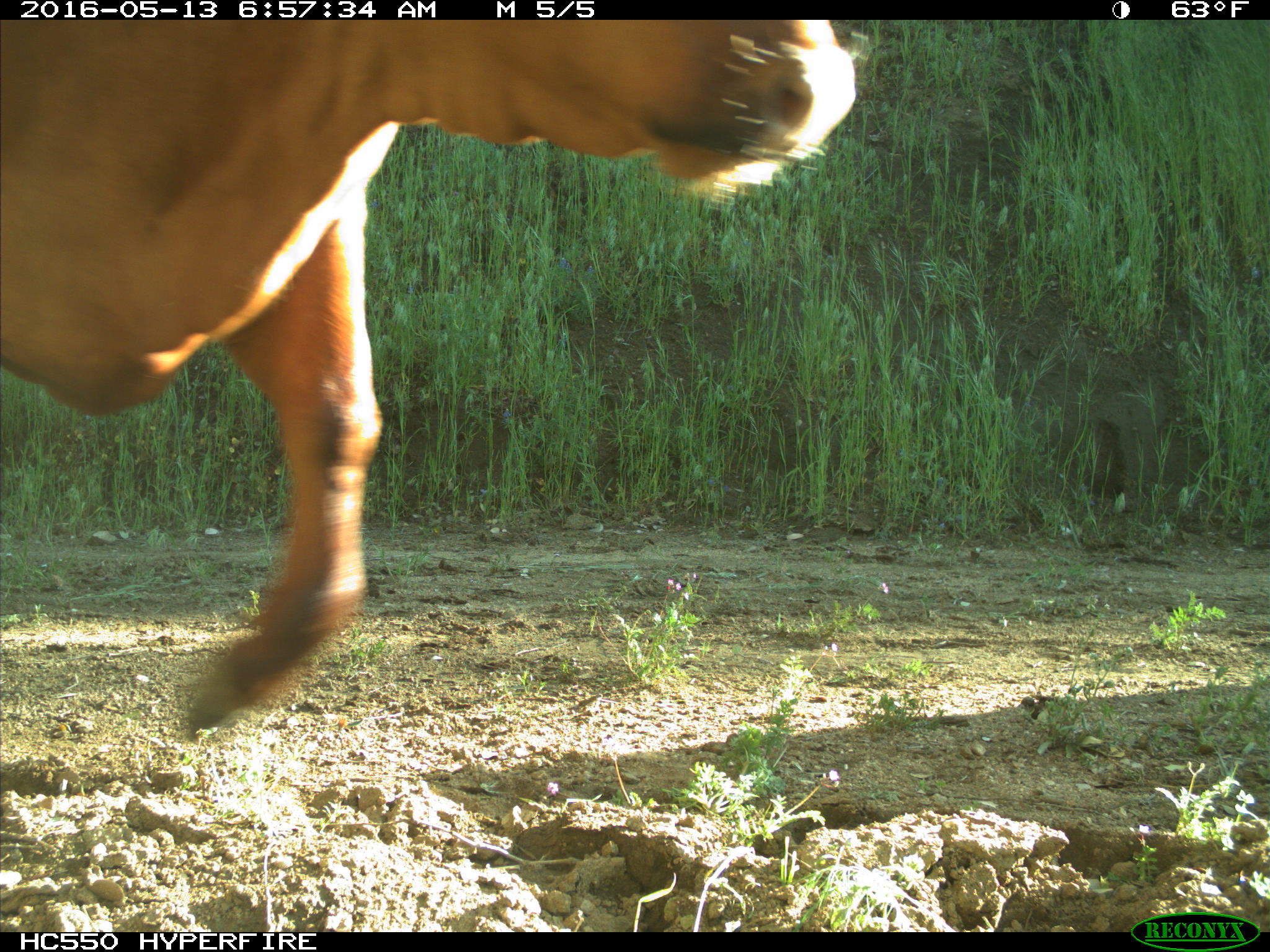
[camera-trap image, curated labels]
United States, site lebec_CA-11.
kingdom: Animalia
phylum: Chordata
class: Mammalia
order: Artiodactyla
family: Bovidae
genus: Bos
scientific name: Bos taurus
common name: domestic cow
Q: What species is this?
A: Bos taurus (domestic cow).